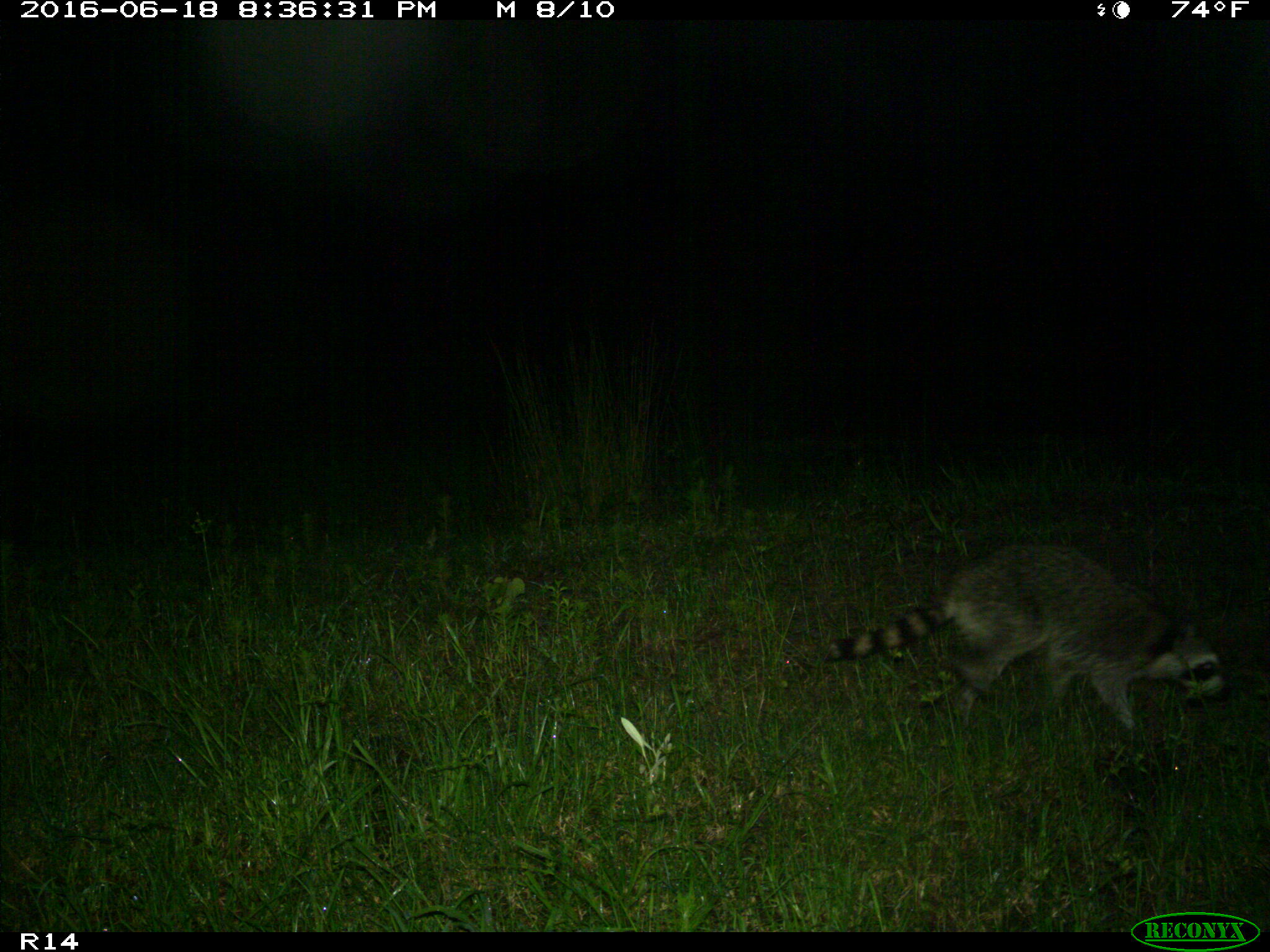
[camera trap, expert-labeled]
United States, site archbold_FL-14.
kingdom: Animalia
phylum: Chordata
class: Mammalia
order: Carnivora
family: Procyonidae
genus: Procyon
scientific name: Procyon lotor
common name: common raccoon